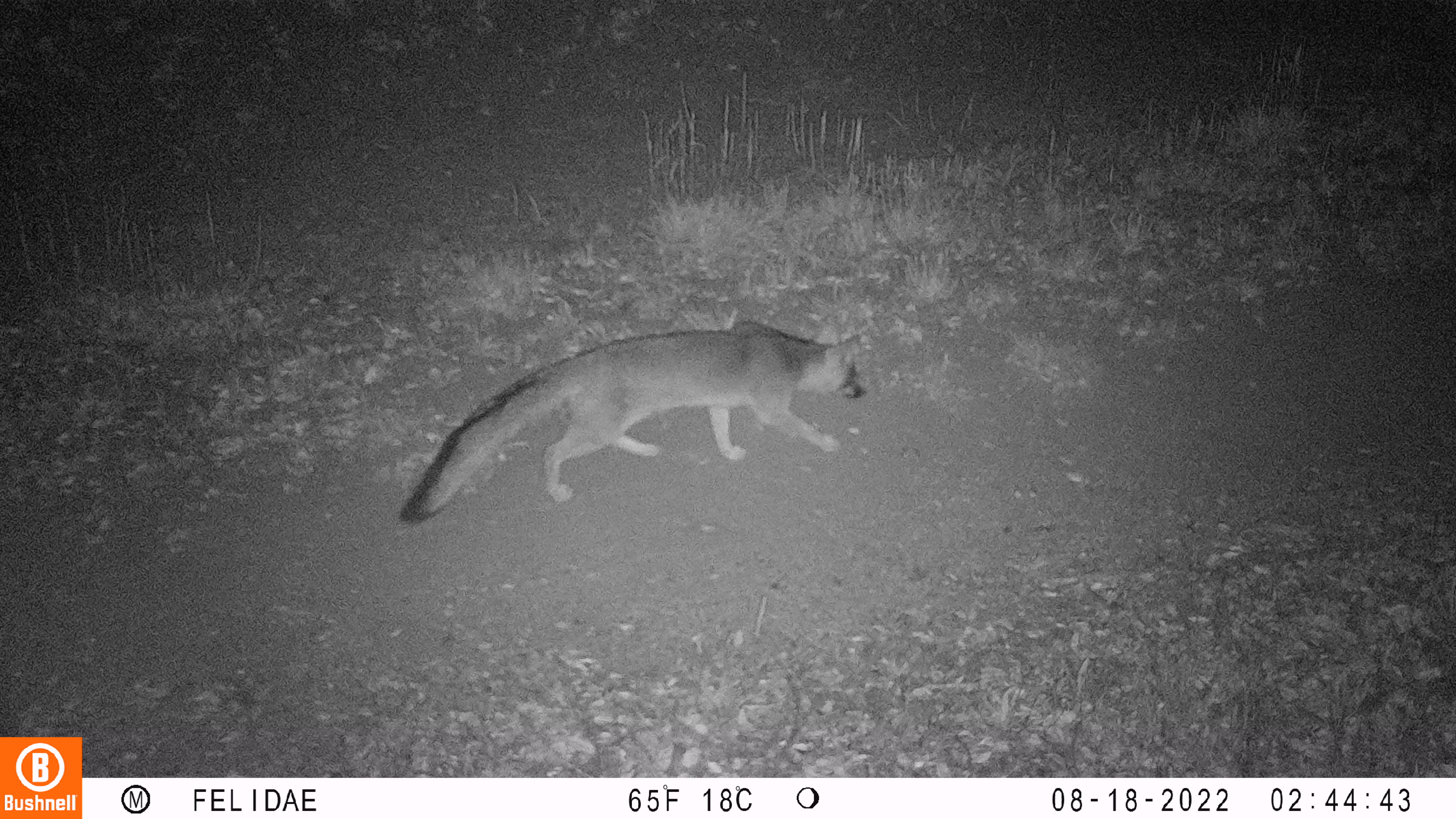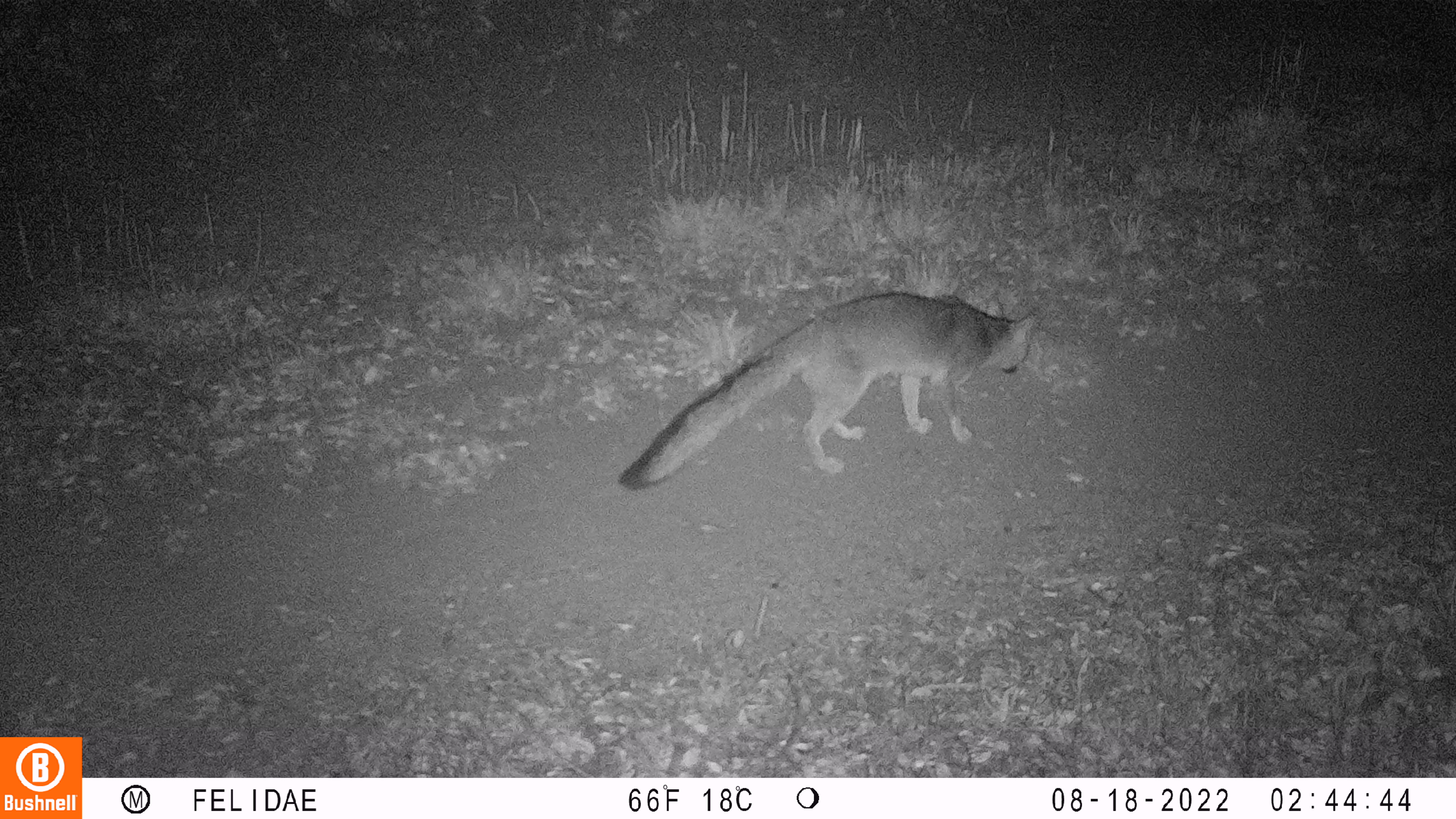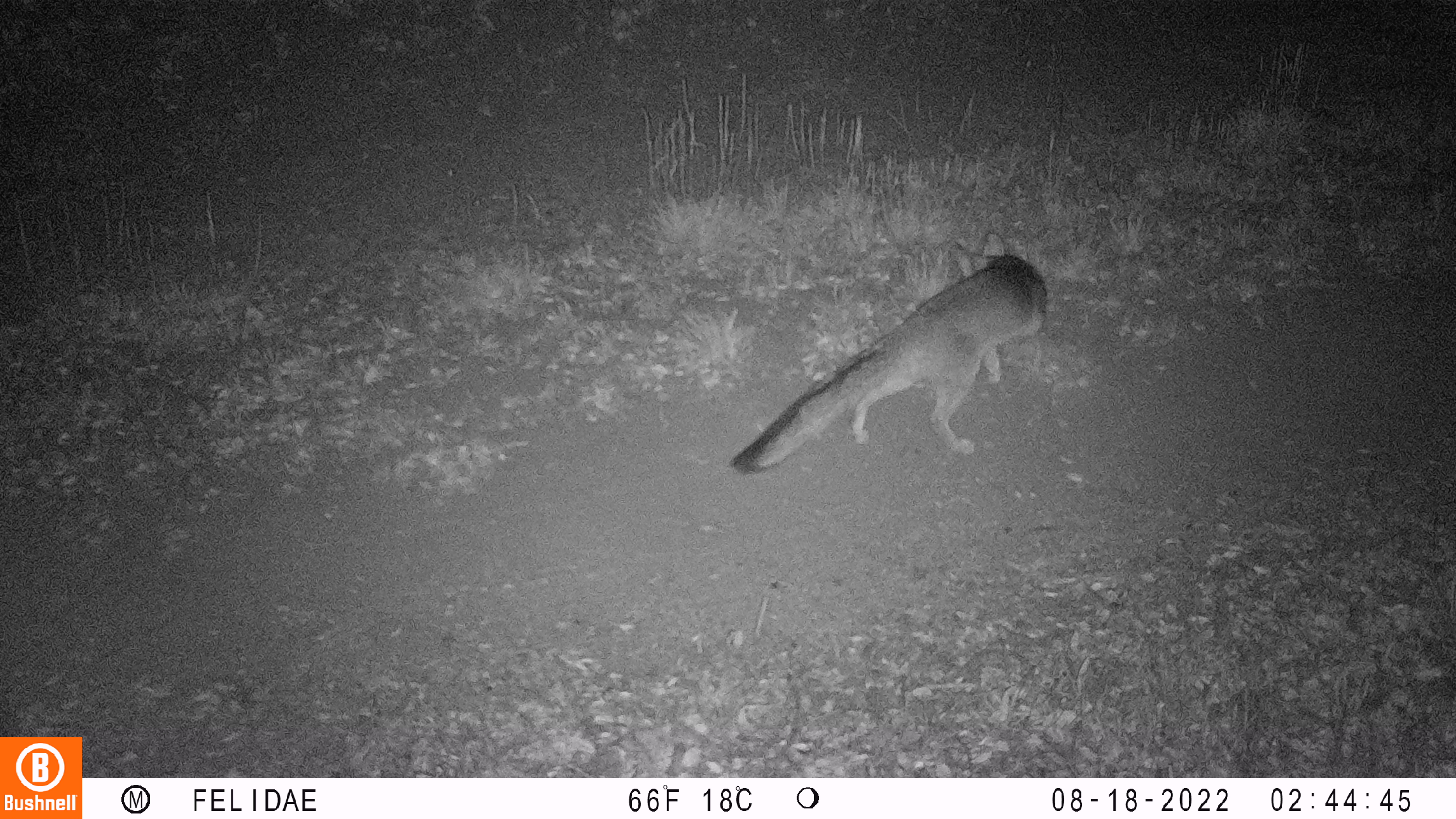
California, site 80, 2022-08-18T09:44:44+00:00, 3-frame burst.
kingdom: Animalia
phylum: Chordata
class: Mammalia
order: Carnivora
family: Canidae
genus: Urocyon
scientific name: Urocyon cinereoargenteus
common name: gray fox